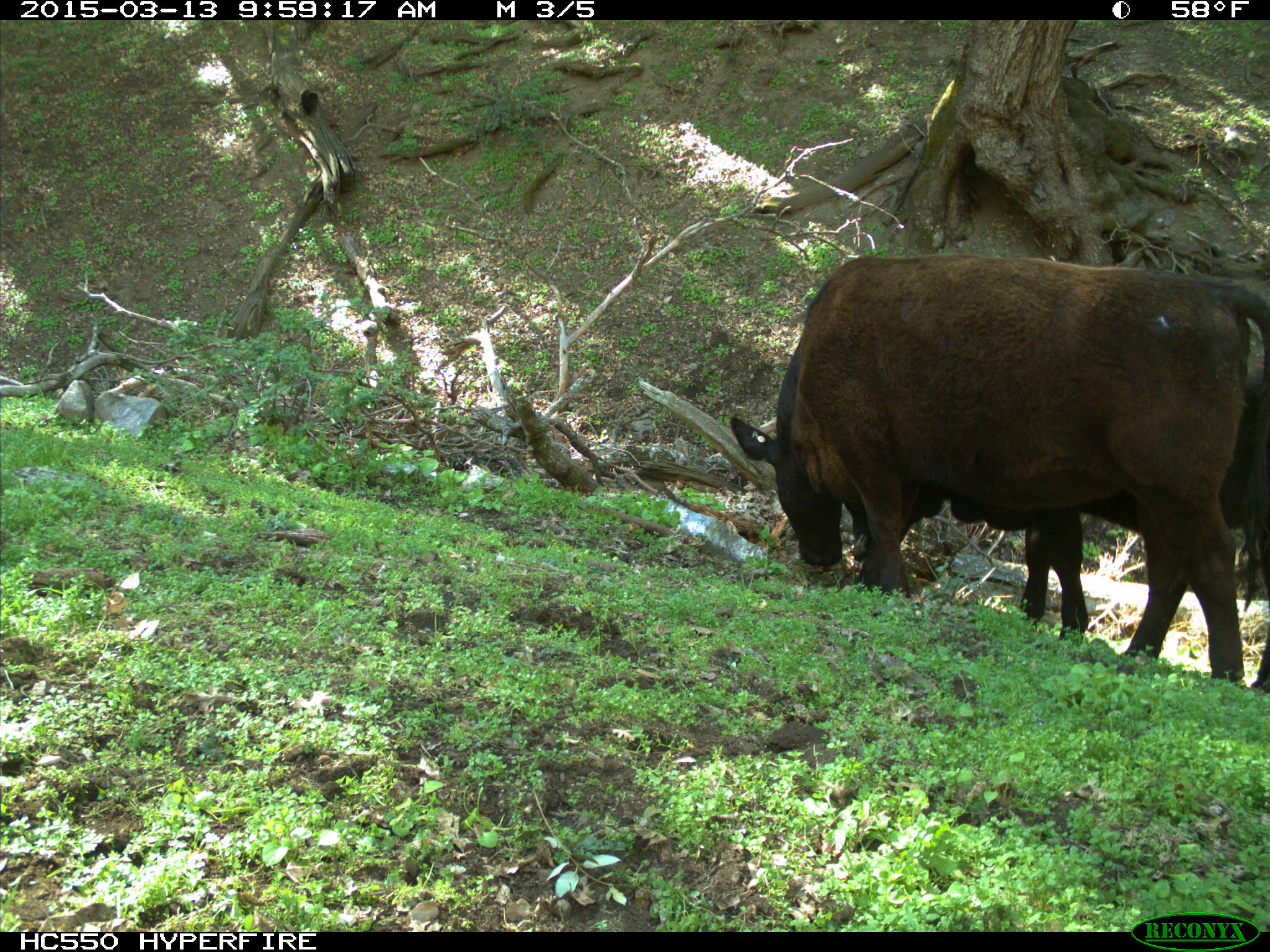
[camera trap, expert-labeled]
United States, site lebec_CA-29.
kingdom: Animalia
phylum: Chordata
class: Mammalia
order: Artiodactyla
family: Bovidae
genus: Bos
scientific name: Bos taurus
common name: domestic cow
Bos taurus (domestic cow).